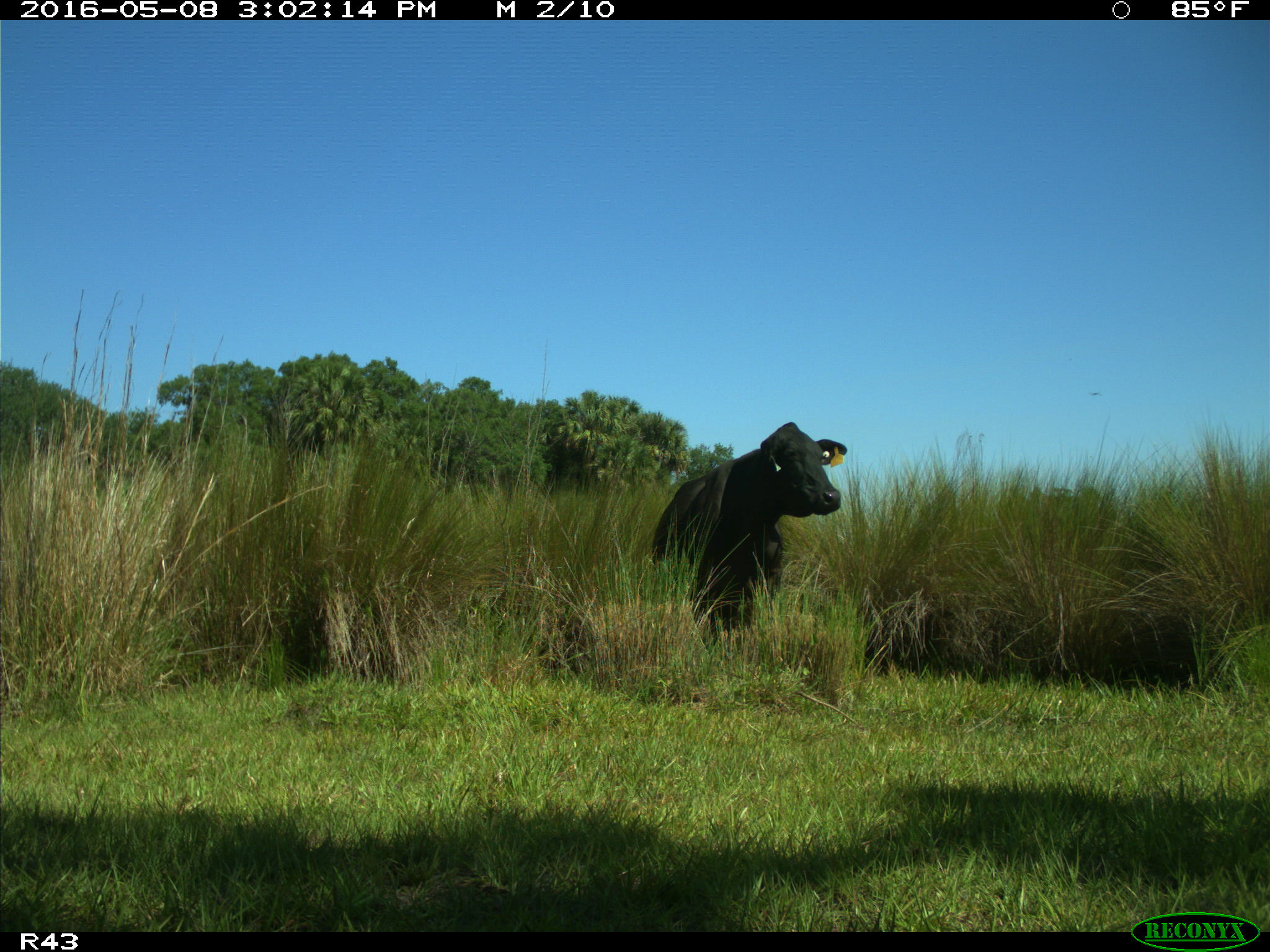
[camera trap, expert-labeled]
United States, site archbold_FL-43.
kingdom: Animalia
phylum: Chordata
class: Mammalia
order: Artiodactyla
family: Bovidae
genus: Bos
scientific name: Bos taurus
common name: domestic cow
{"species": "Bos taurus (domestic cow)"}